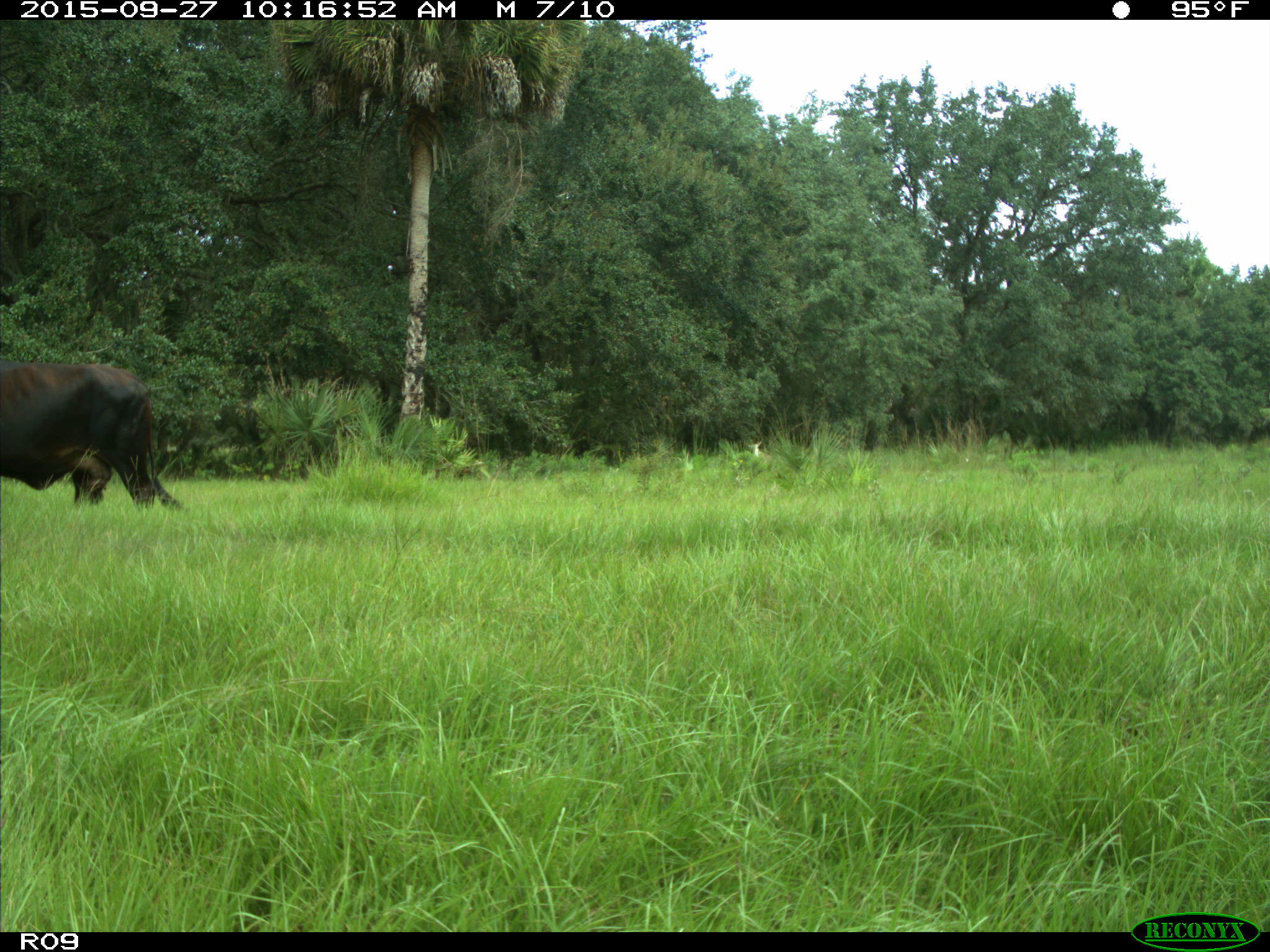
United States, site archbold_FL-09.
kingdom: Animalia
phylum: Chordata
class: Mammalia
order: Artiodactyla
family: Bovidae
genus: Bos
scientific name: Bos taurus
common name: domestic cow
Bos taurus (domestic cow).